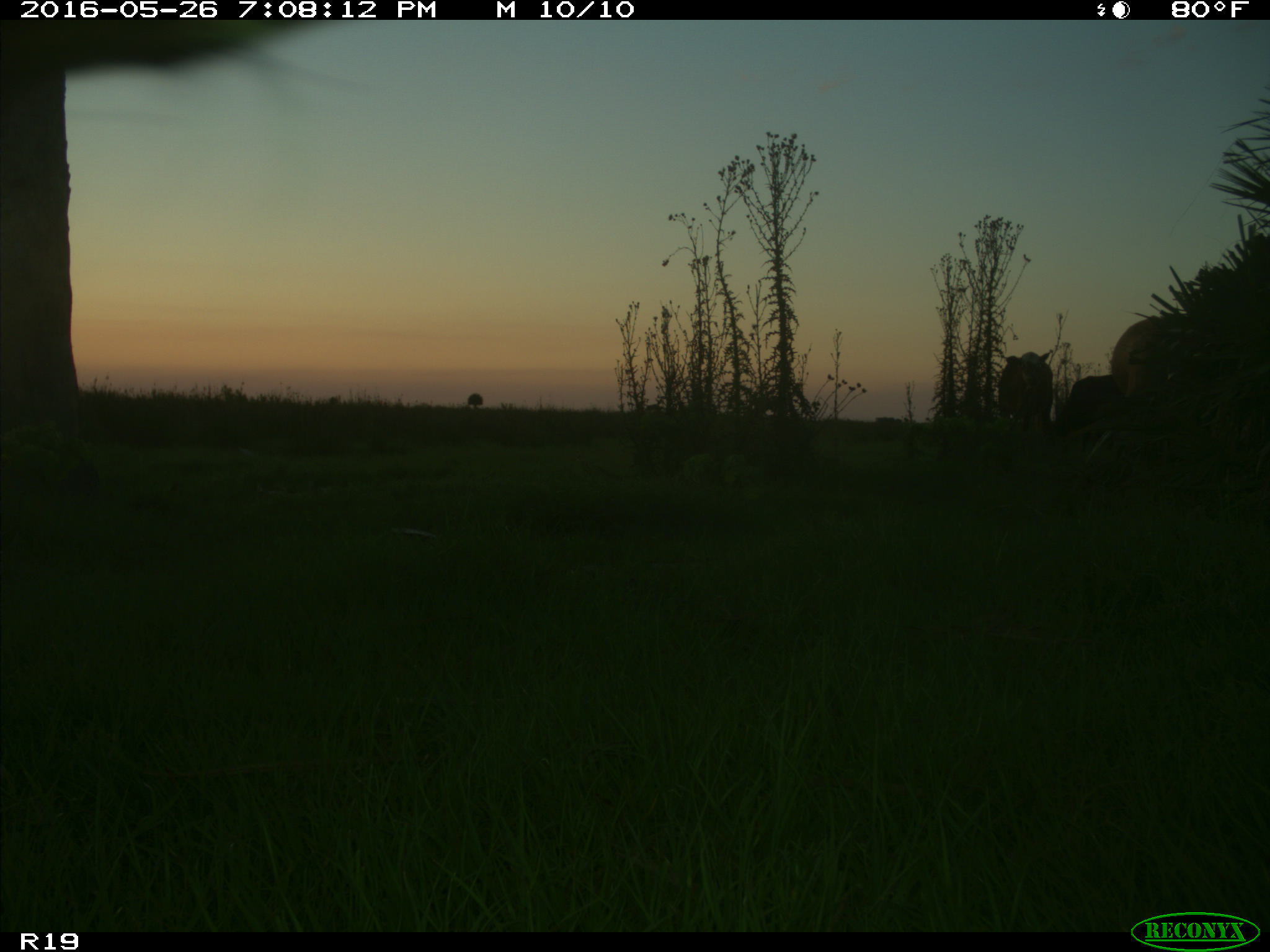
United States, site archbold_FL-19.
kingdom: Animalia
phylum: Chordata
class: Mammalia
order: Artiodactyla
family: Bovidae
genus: Bos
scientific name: Bos taurus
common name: domestic cow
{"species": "Bos taurus (domestic cow)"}